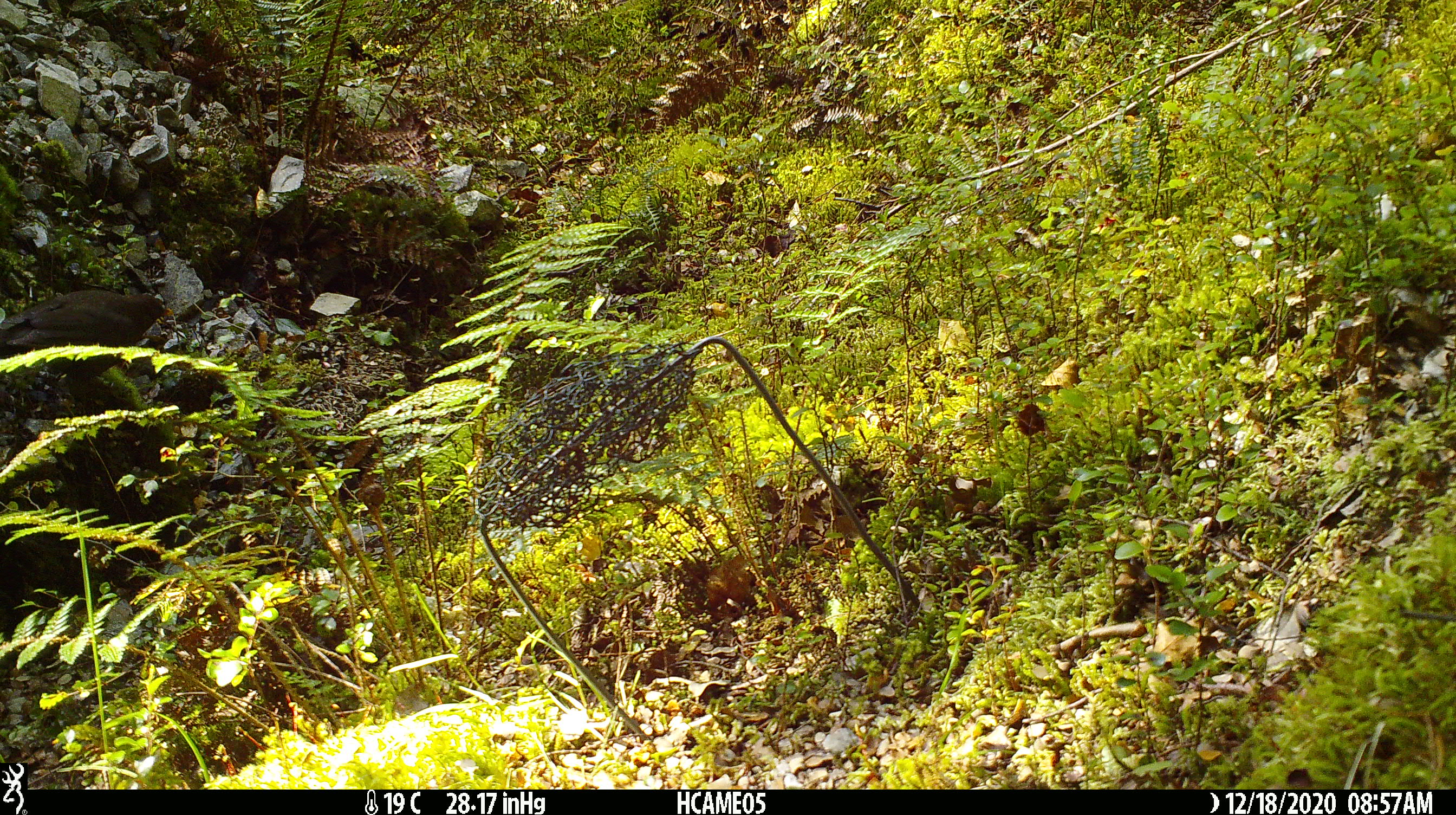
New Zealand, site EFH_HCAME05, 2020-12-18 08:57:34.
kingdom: Animalia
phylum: Chordata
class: Aves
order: Passeriformes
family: Turdidae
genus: Turdus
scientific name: Turdus merula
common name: eurasian blackbird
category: blackbird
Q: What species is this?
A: Blackbird (eurasian blackbird) (Turdus merula).